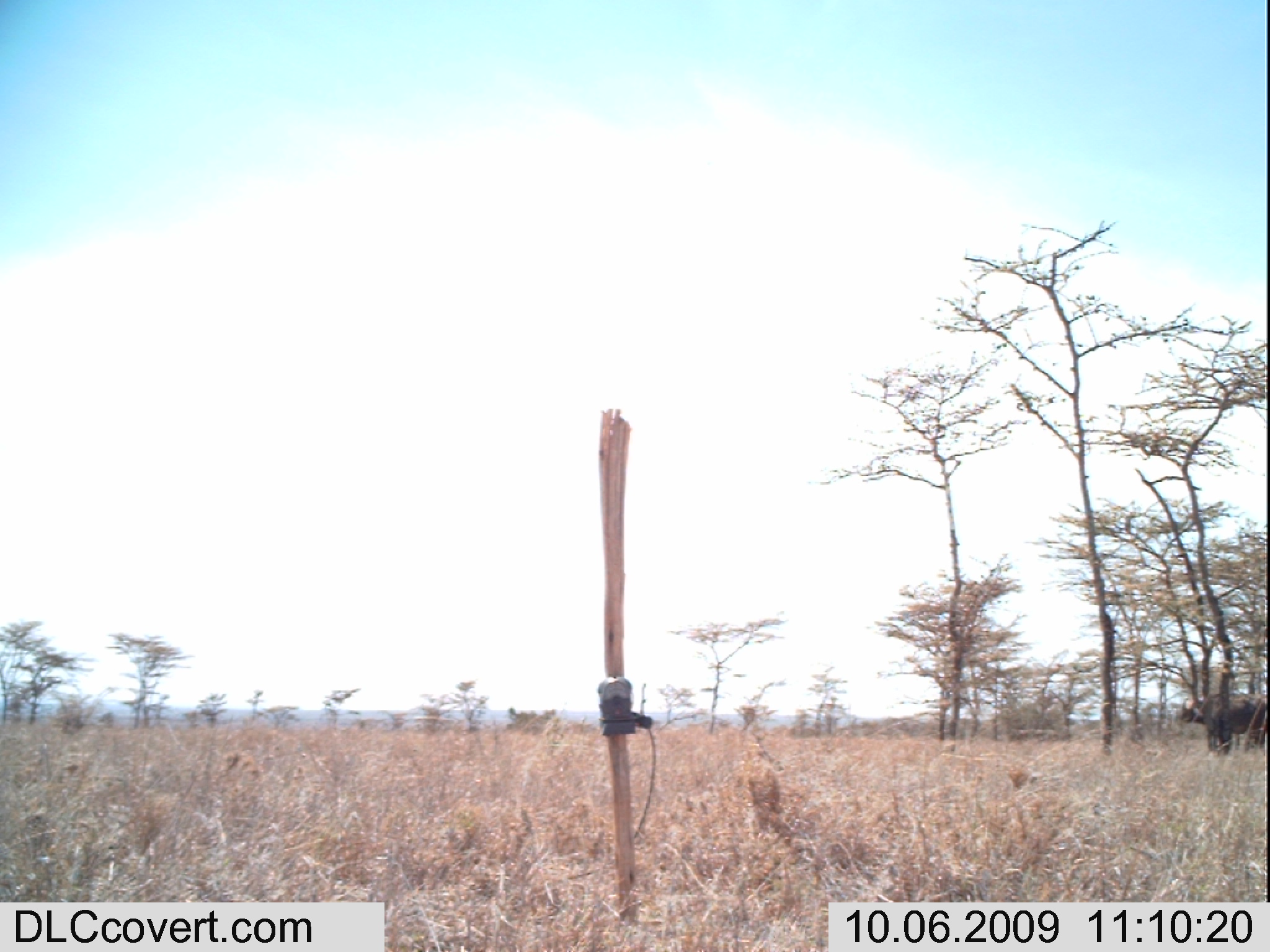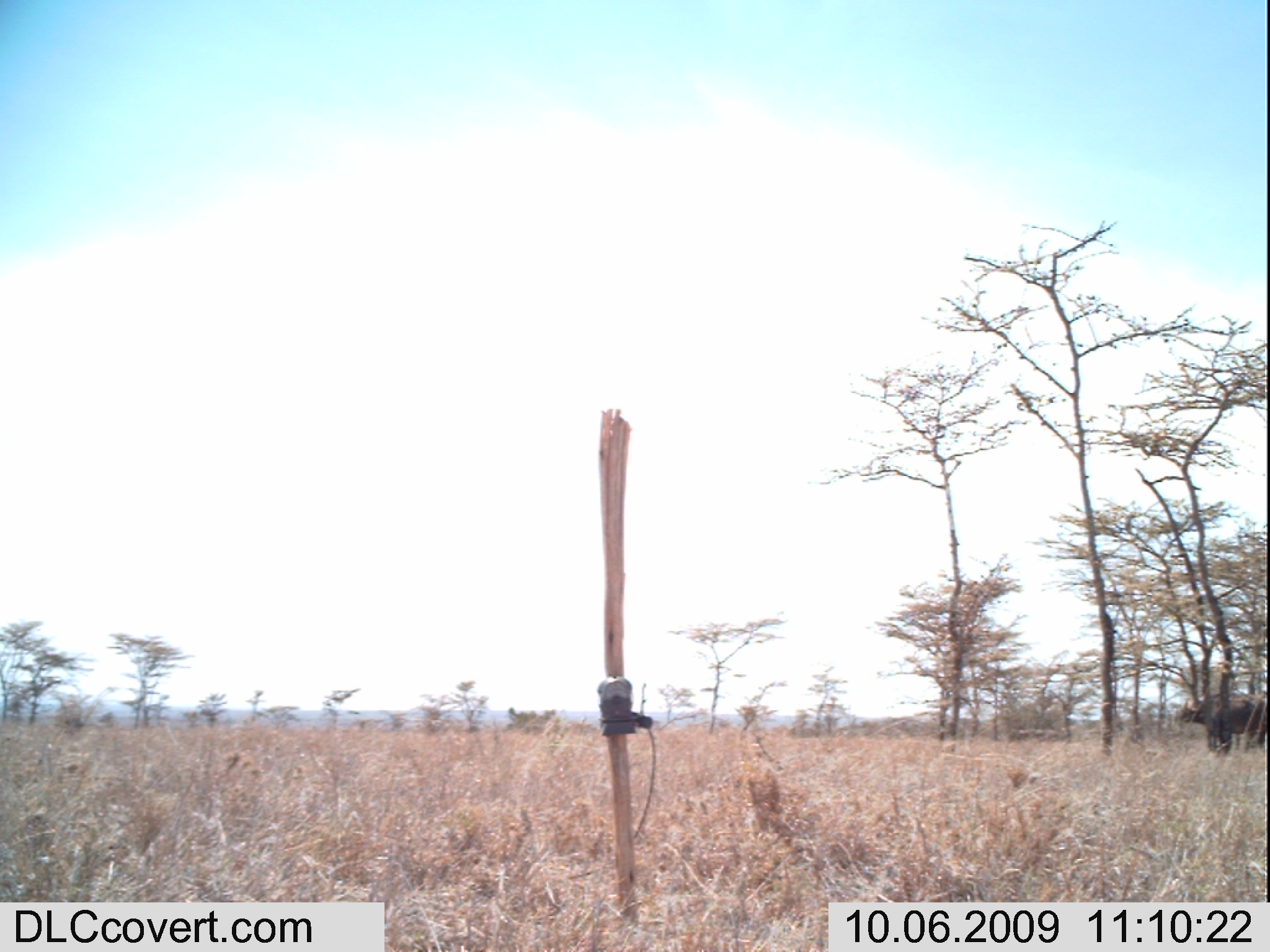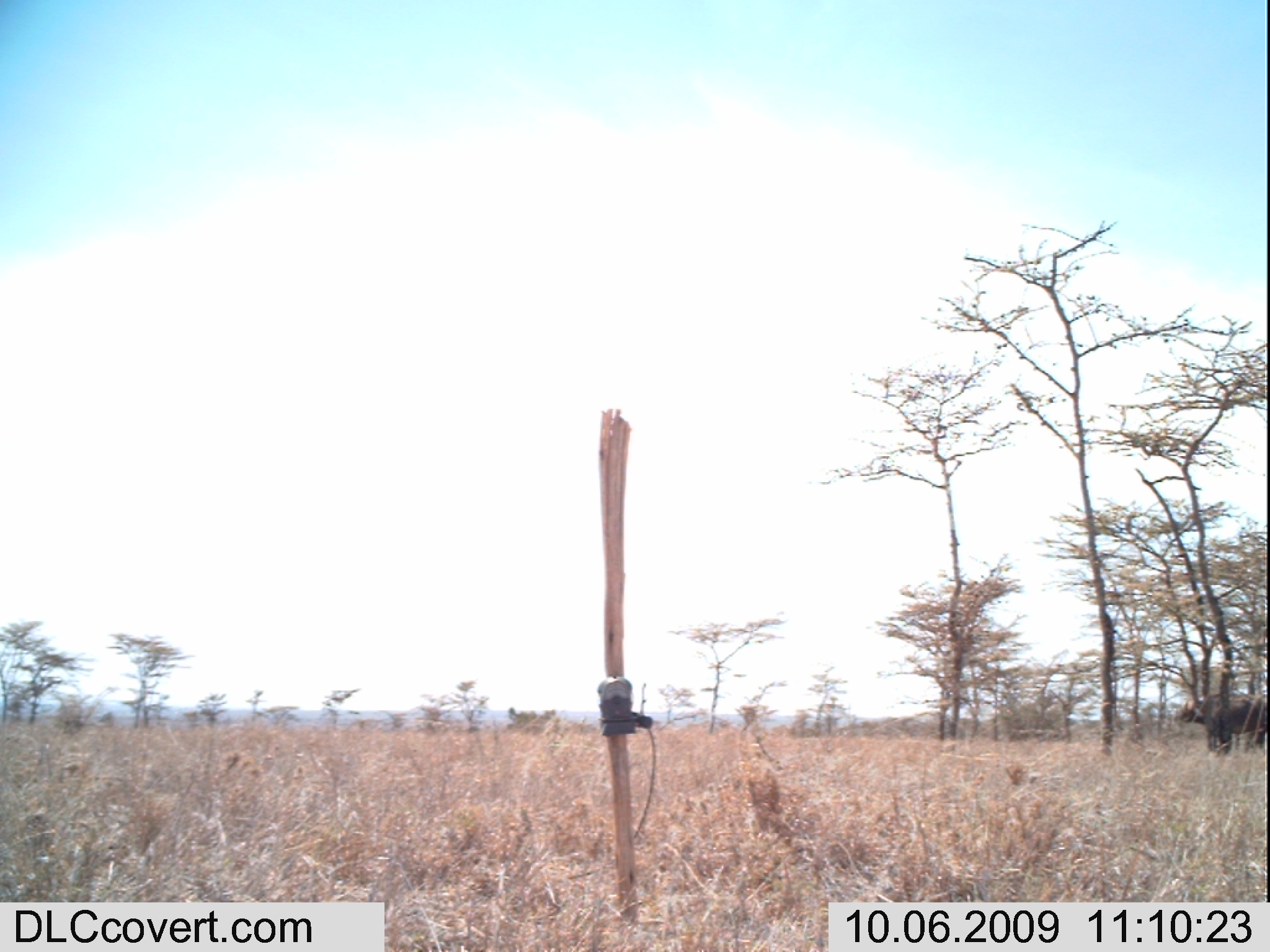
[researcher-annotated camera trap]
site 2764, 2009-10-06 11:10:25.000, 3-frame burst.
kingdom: Animalia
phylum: Chordata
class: Mammalia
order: Artiodactyla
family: Bovidae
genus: Syncerus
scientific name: Syncerus caffer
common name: african buffalo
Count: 1.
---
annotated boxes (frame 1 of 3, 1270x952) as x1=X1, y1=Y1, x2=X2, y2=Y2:
syncerus caffer: x1=1177, y1=691, x2=1266, y2=751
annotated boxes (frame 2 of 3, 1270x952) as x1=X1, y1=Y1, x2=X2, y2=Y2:
syncerus caffer: x1=1176, y1=691, x2=1266, y2=751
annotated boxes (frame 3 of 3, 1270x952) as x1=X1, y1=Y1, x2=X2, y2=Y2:
syncerus caffer: x1=1174, y1=691, x2=1266, y2=751